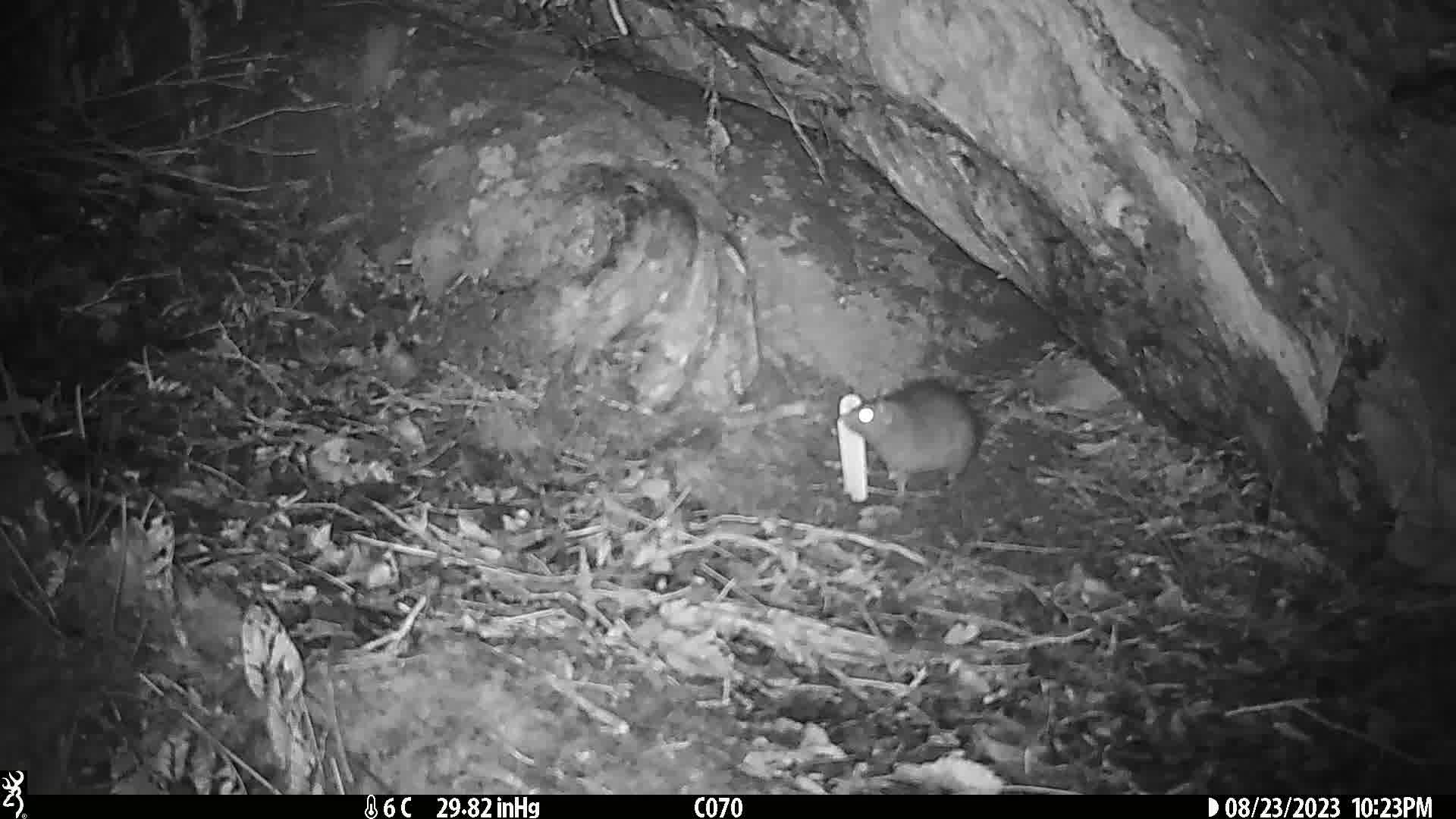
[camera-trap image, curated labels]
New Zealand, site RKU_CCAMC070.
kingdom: Animalia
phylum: Chordata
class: Mammalia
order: Rodentia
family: Muridae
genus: Rattus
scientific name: Rattus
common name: rat